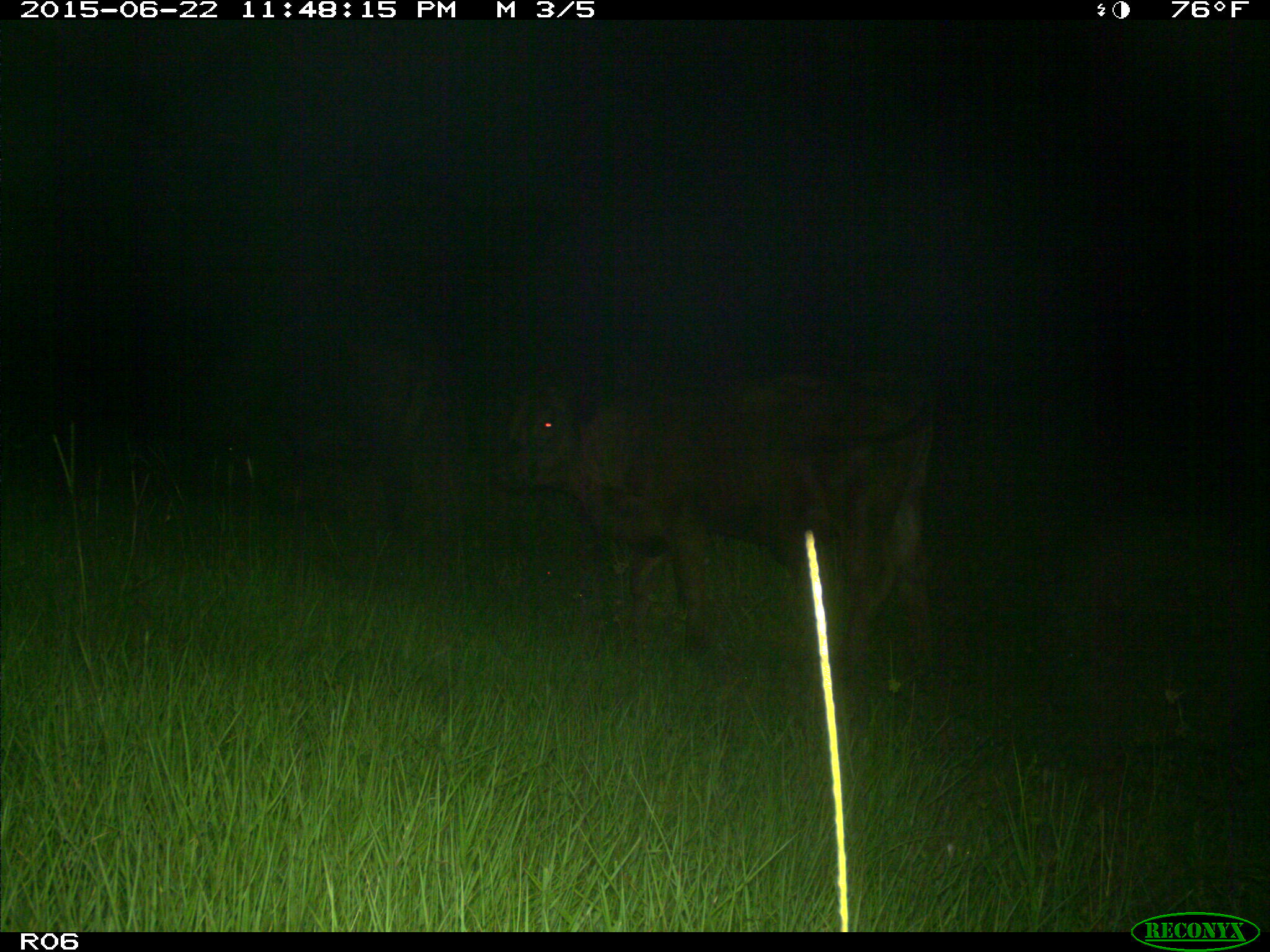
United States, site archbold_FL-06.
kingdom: Animalia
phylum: Chordata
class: Mammalia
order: Artiodactyla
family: Bovidae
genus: Bos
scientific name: Bos taurus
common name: domestic cow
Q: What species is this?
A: Bos taurus (domestic cow).